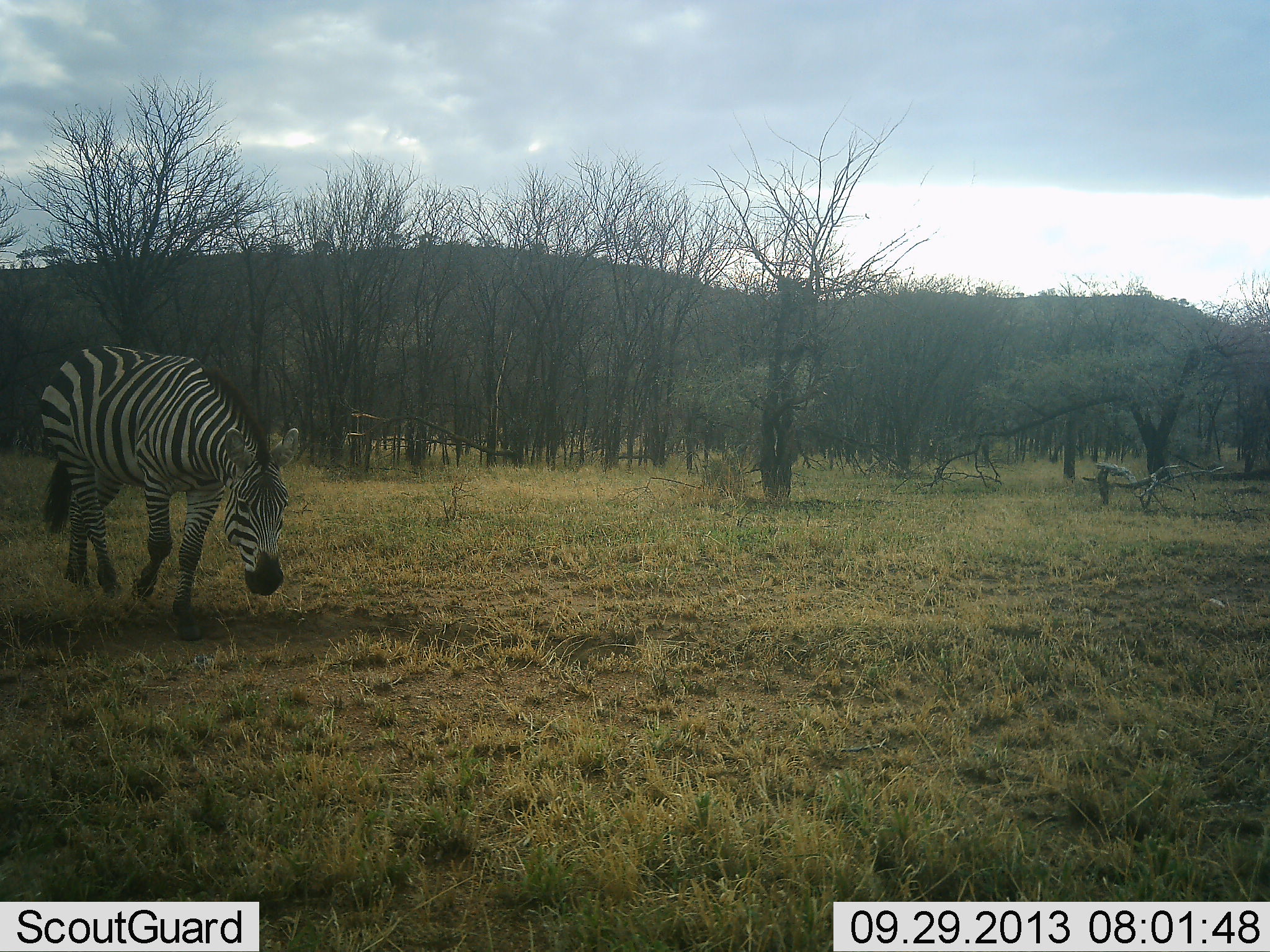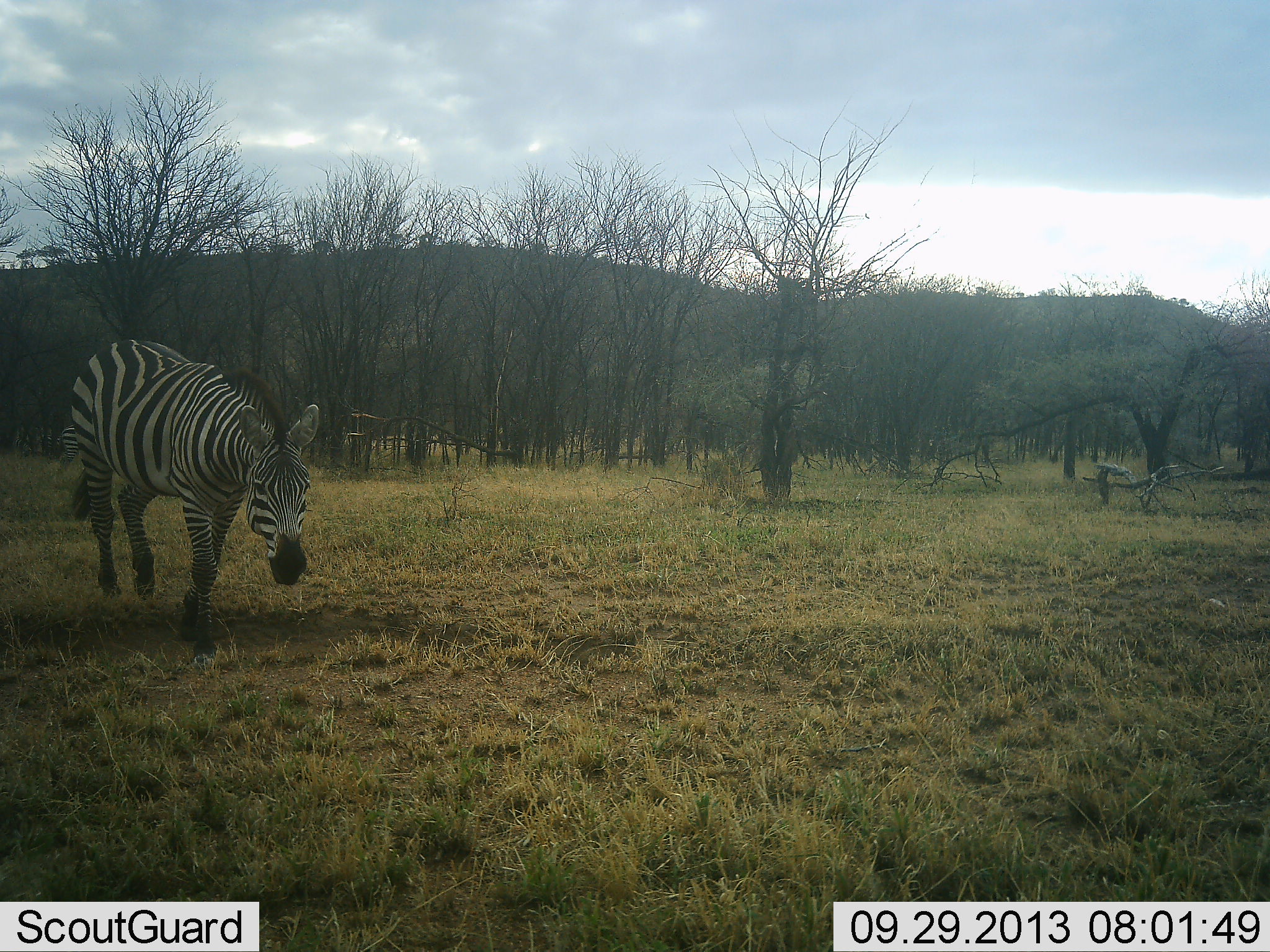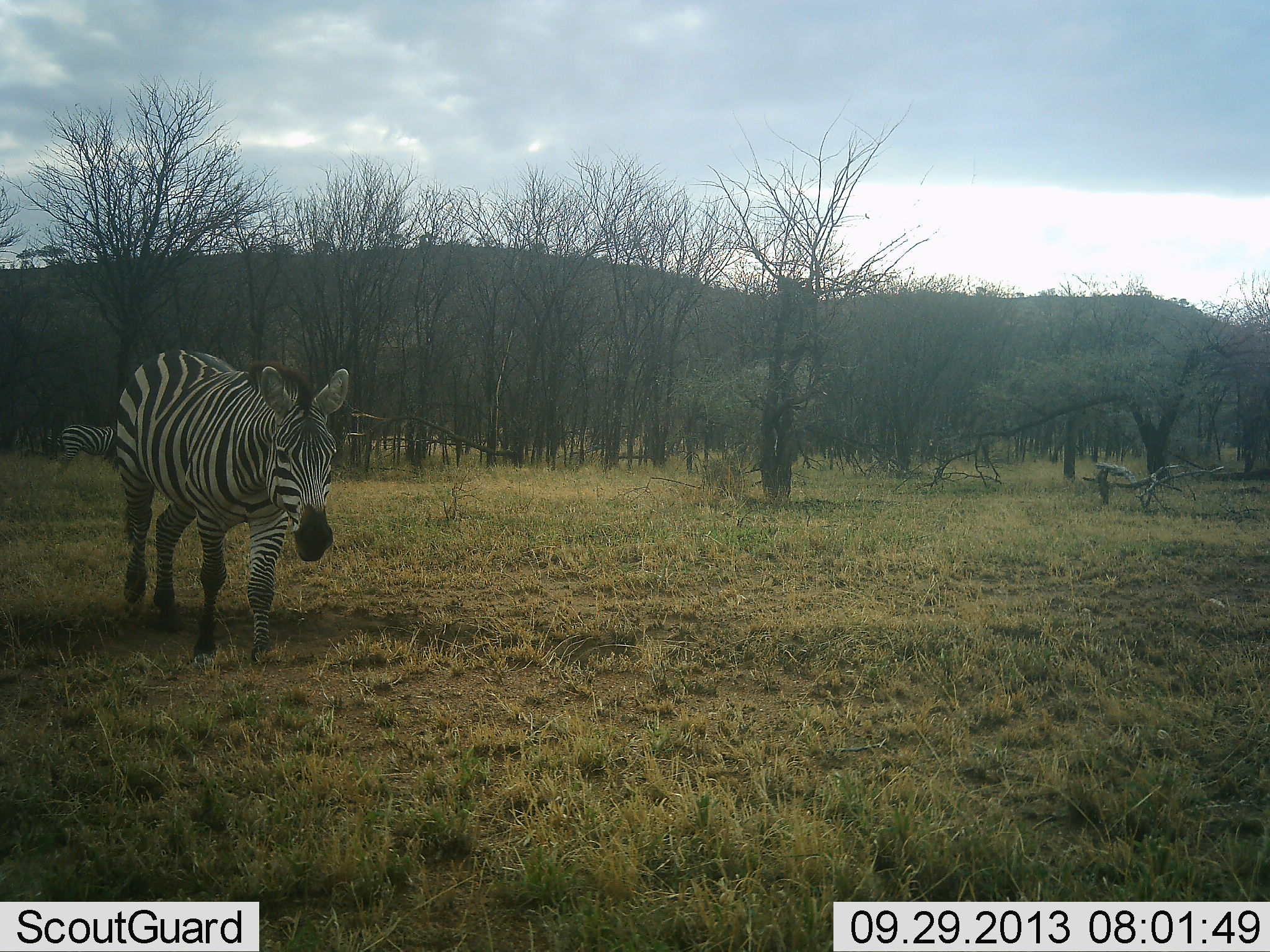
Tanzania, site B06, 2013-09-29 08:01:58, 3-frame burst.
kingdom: Animalia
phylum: Chordata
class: Mammalia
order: Perissodactyla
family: Equidae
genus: Equus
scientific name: Equus quagga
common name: plains zebra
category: zebra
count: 1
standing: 21%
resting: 0%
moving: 93%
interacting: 0%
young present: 0%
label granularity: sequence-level